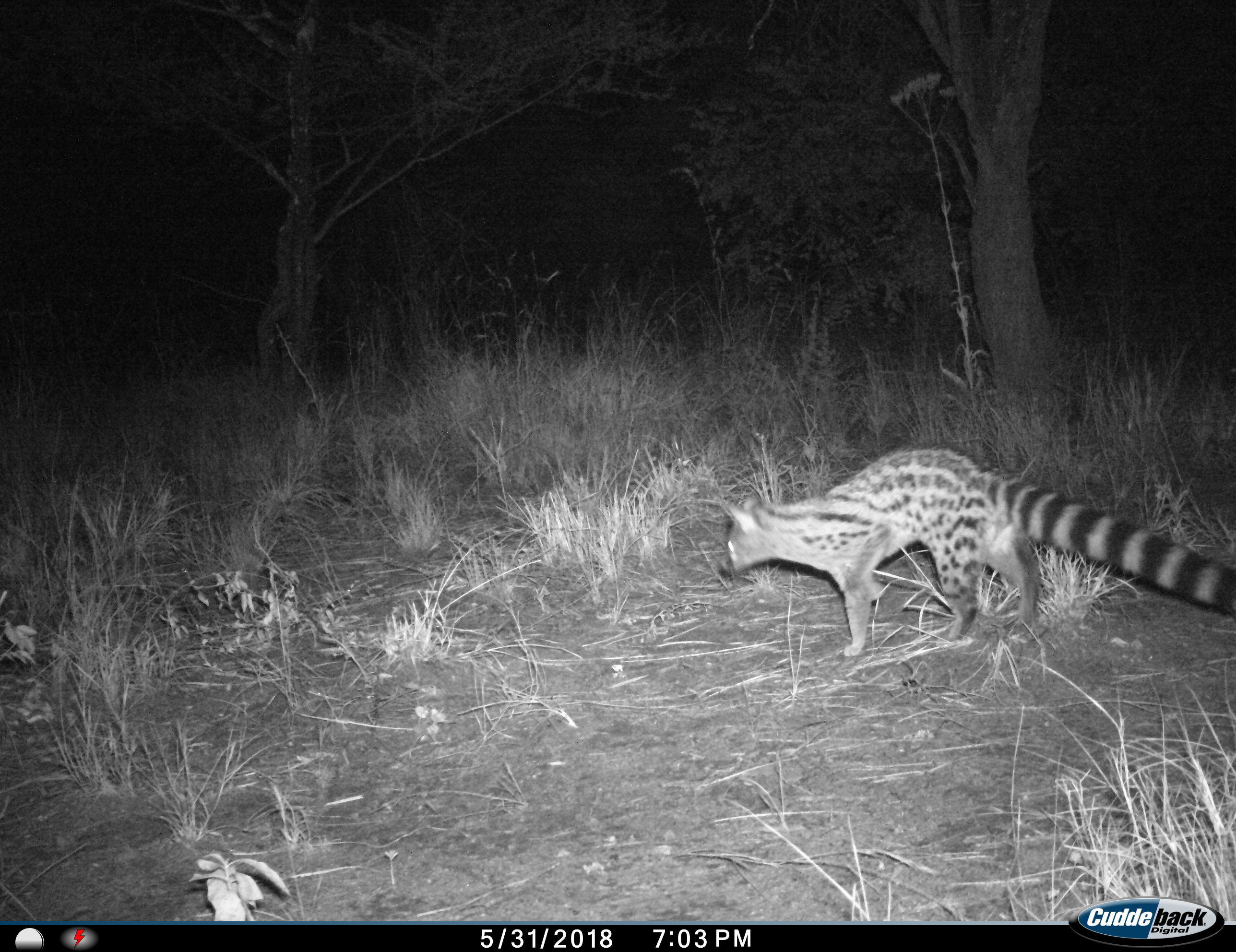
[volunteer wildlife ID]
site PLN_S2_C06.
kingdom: Animalia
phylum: Chordata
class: Mammalia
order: Carnivora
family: Viverridae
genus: Genetta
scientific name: Genetta tigrina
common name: large-spotted genet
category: genetcapelargespotted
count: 1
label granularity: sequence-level